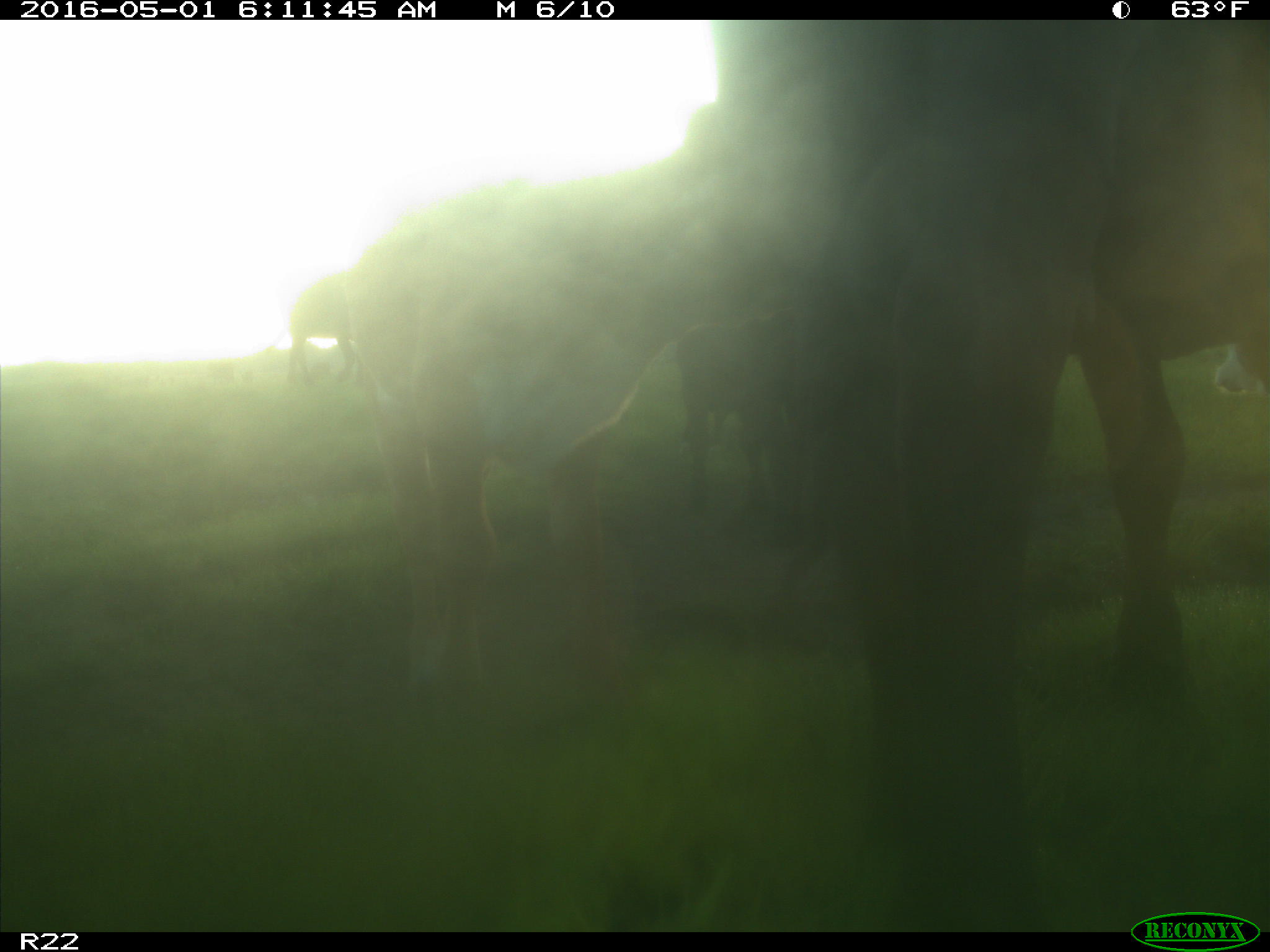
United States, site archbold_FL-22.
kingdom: Animalia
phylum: Chordata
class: Mammalia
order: Artiodactyla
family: Bovidae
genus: Bos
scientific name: Bos taurus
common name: domestic cow